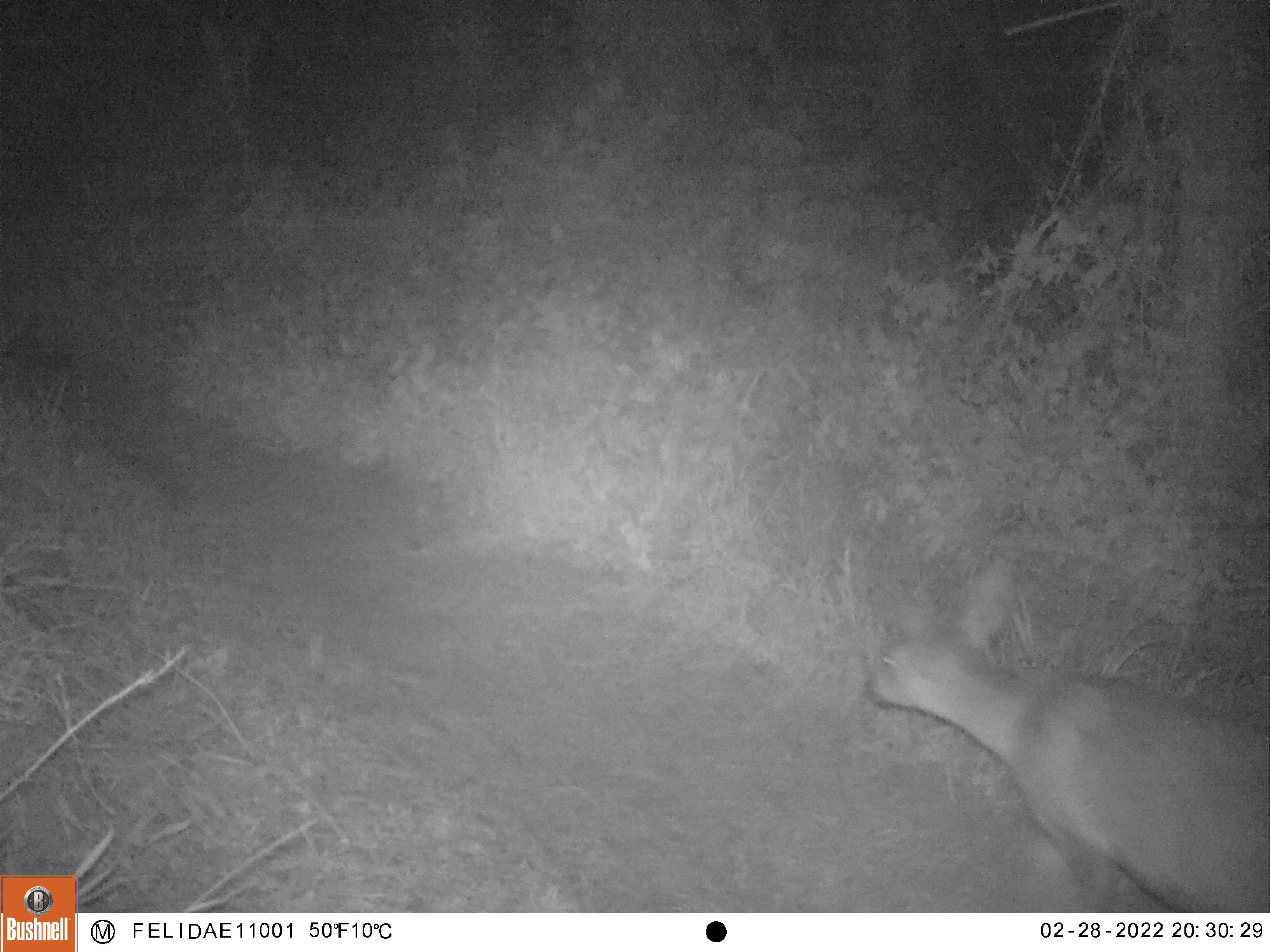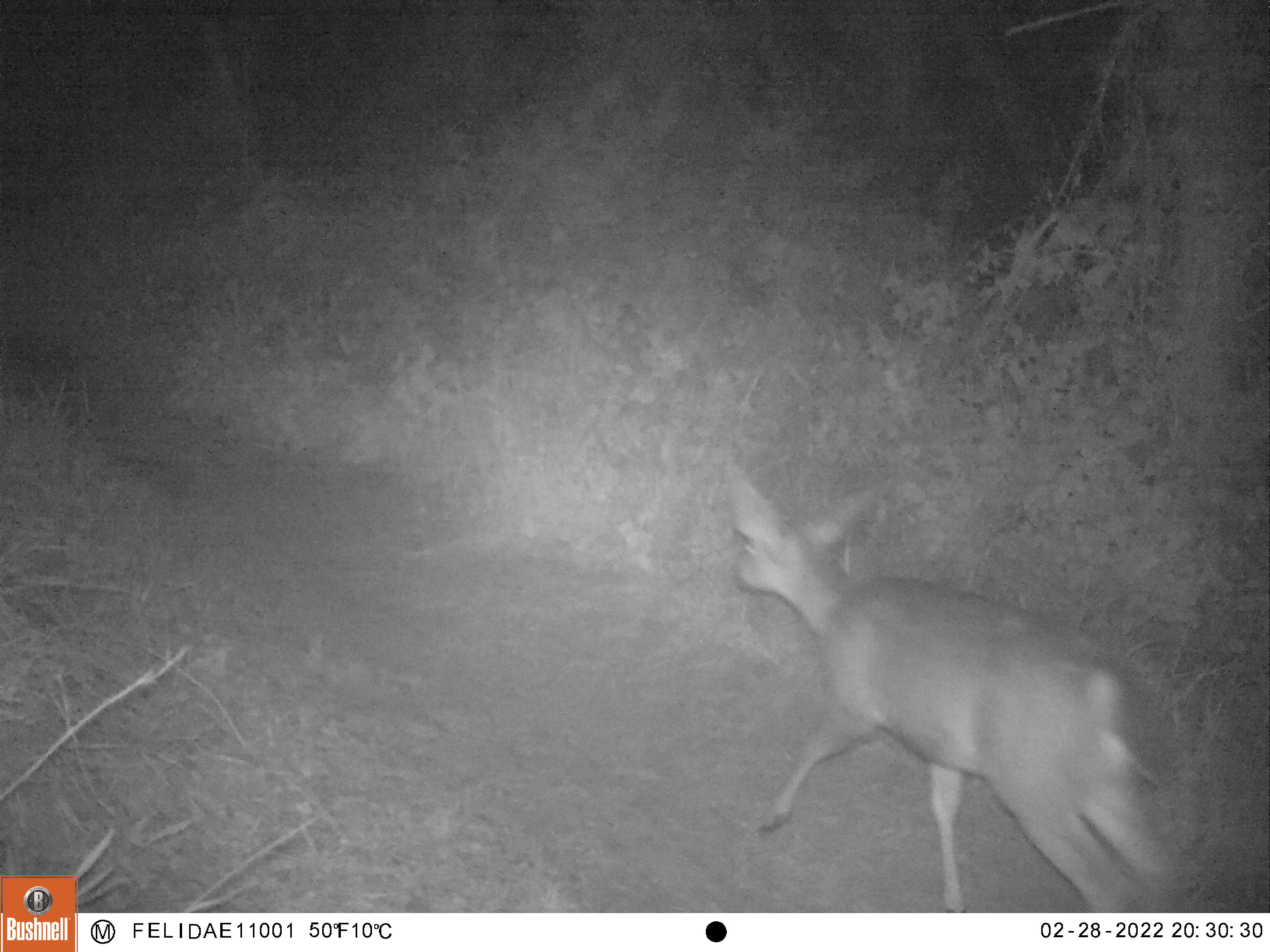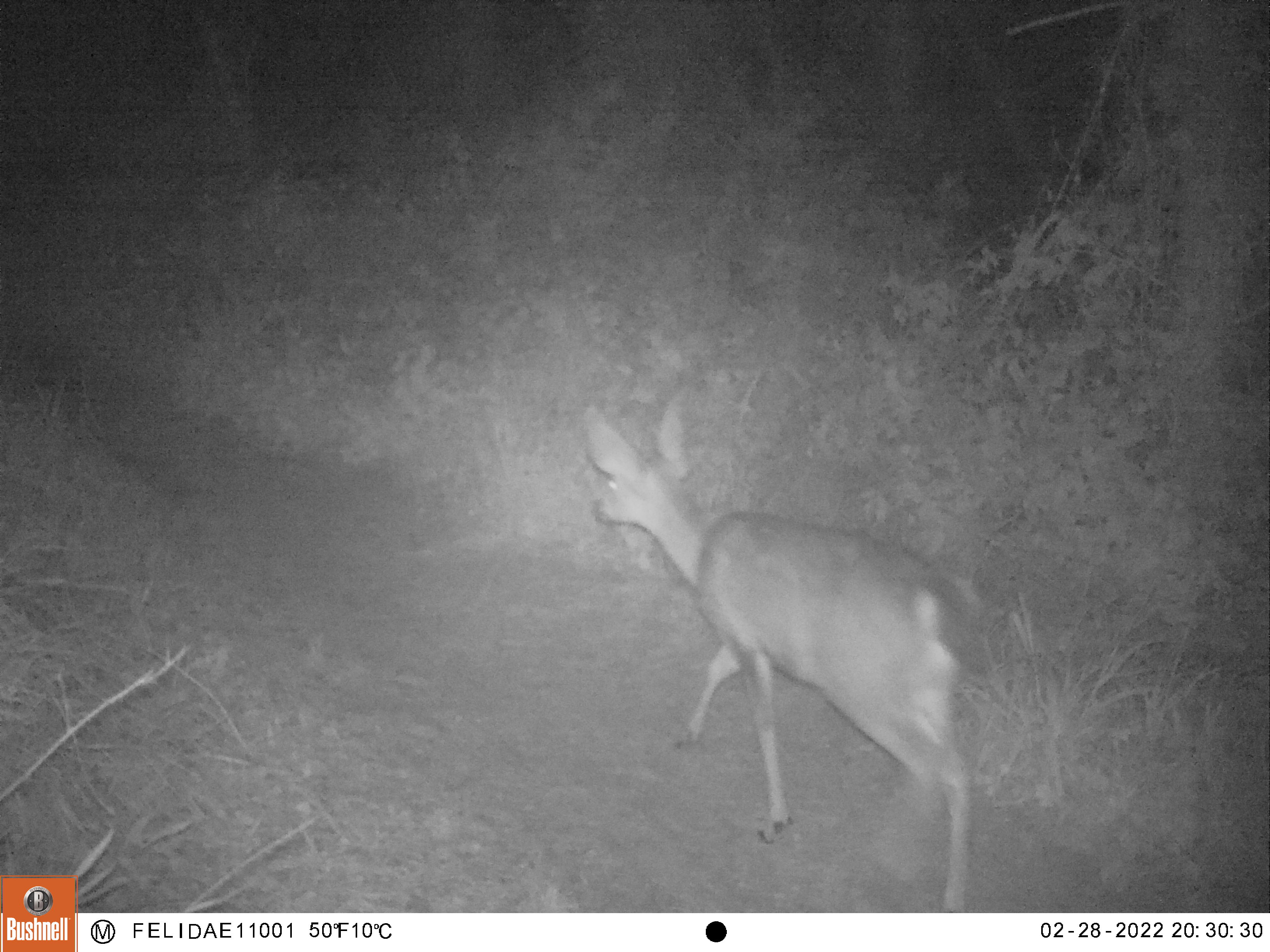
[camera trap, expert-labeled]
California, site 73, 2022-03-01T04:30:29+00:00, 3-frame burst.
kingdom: Animalia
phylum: Chordata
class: Mammalia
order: Artiodactyla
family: Cervidae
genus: Odocoileus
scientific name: Odocoileus hemionus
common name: mule deer